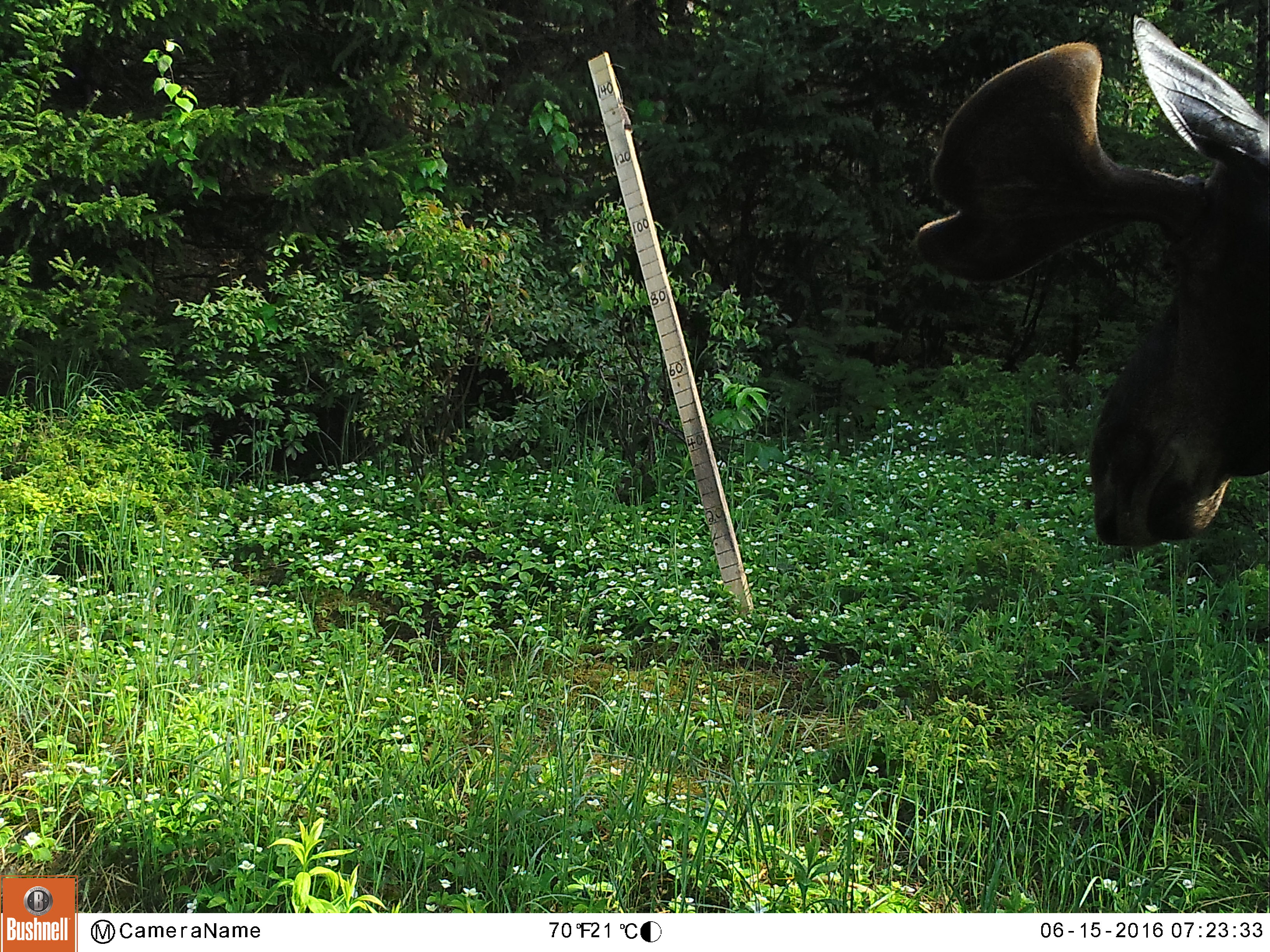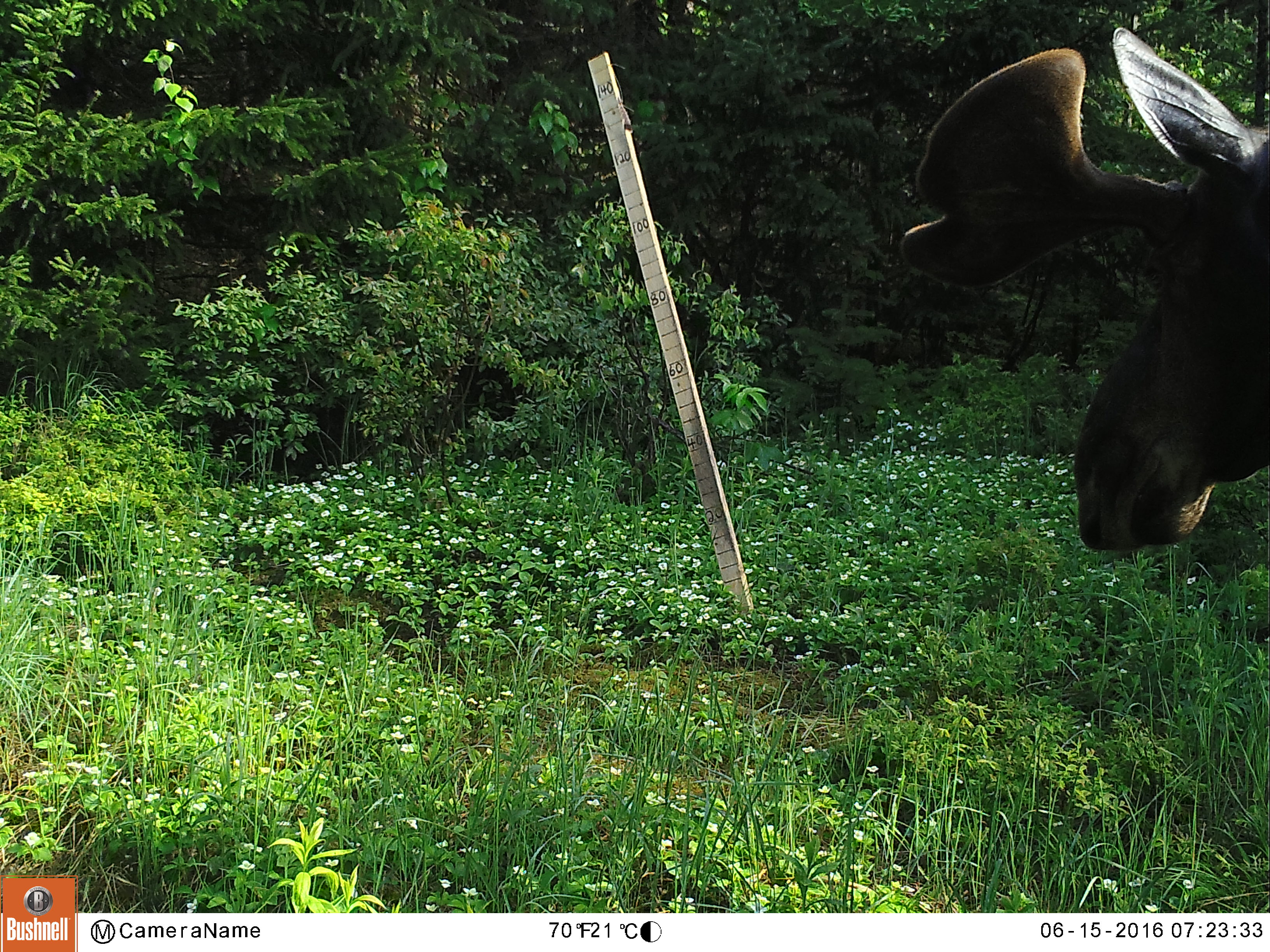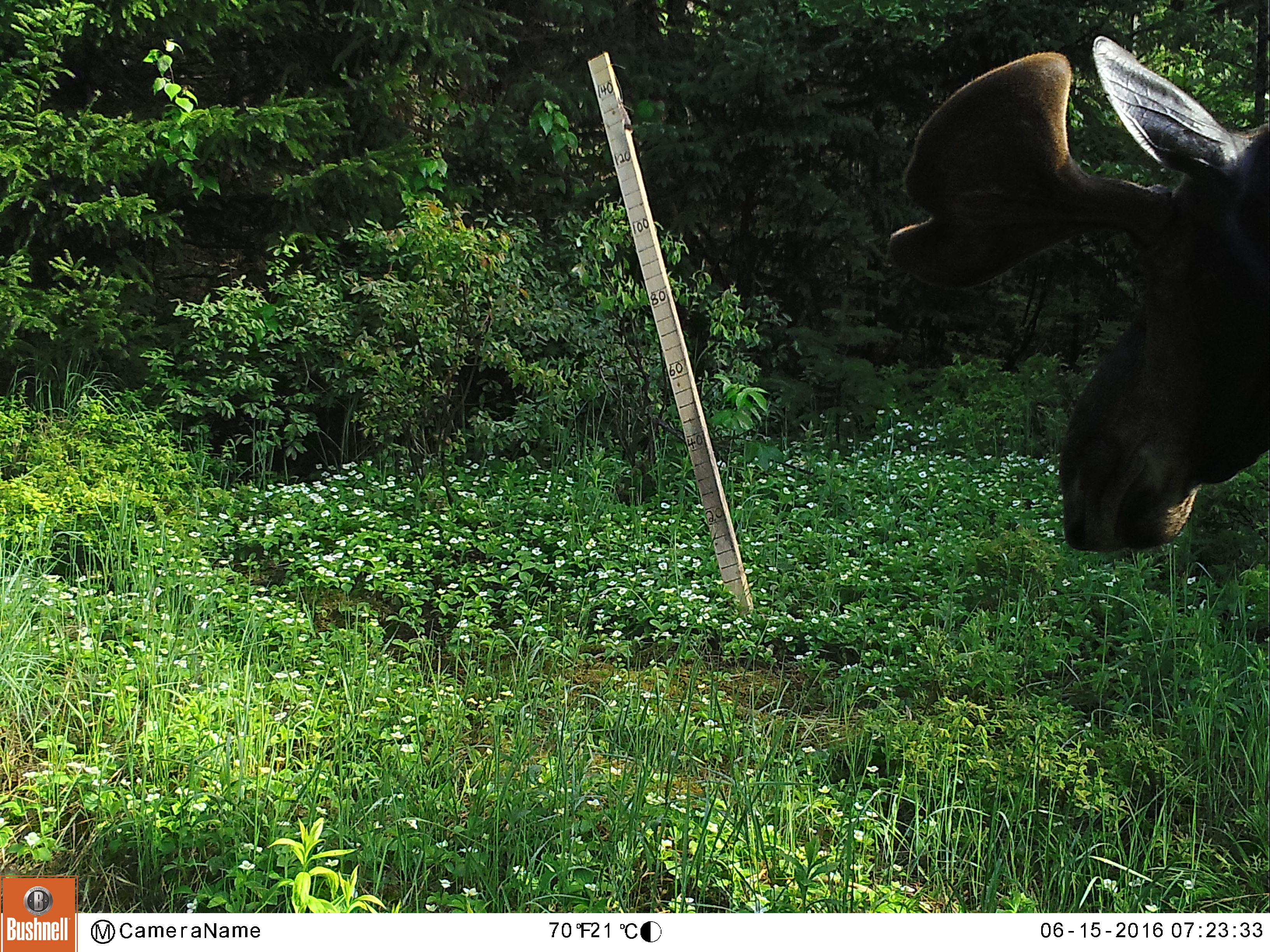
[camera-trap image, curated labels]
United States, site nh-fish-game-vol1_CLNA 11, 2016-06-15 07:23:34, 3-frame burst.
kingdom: Animalia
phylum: Chordata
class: Mammalia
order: Artiodactyla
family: Cervidae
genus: Alces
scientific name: Alces alces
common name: moose